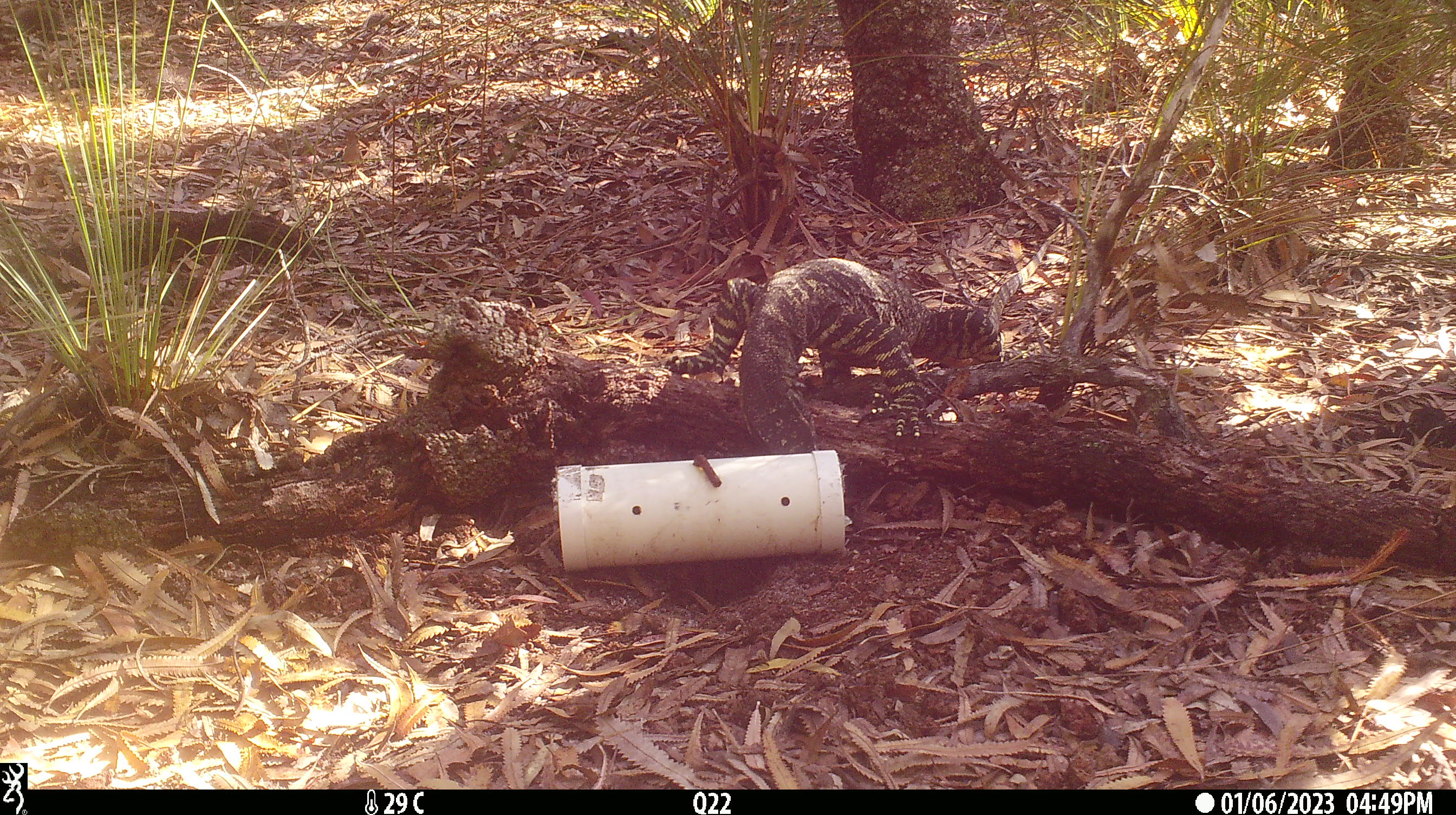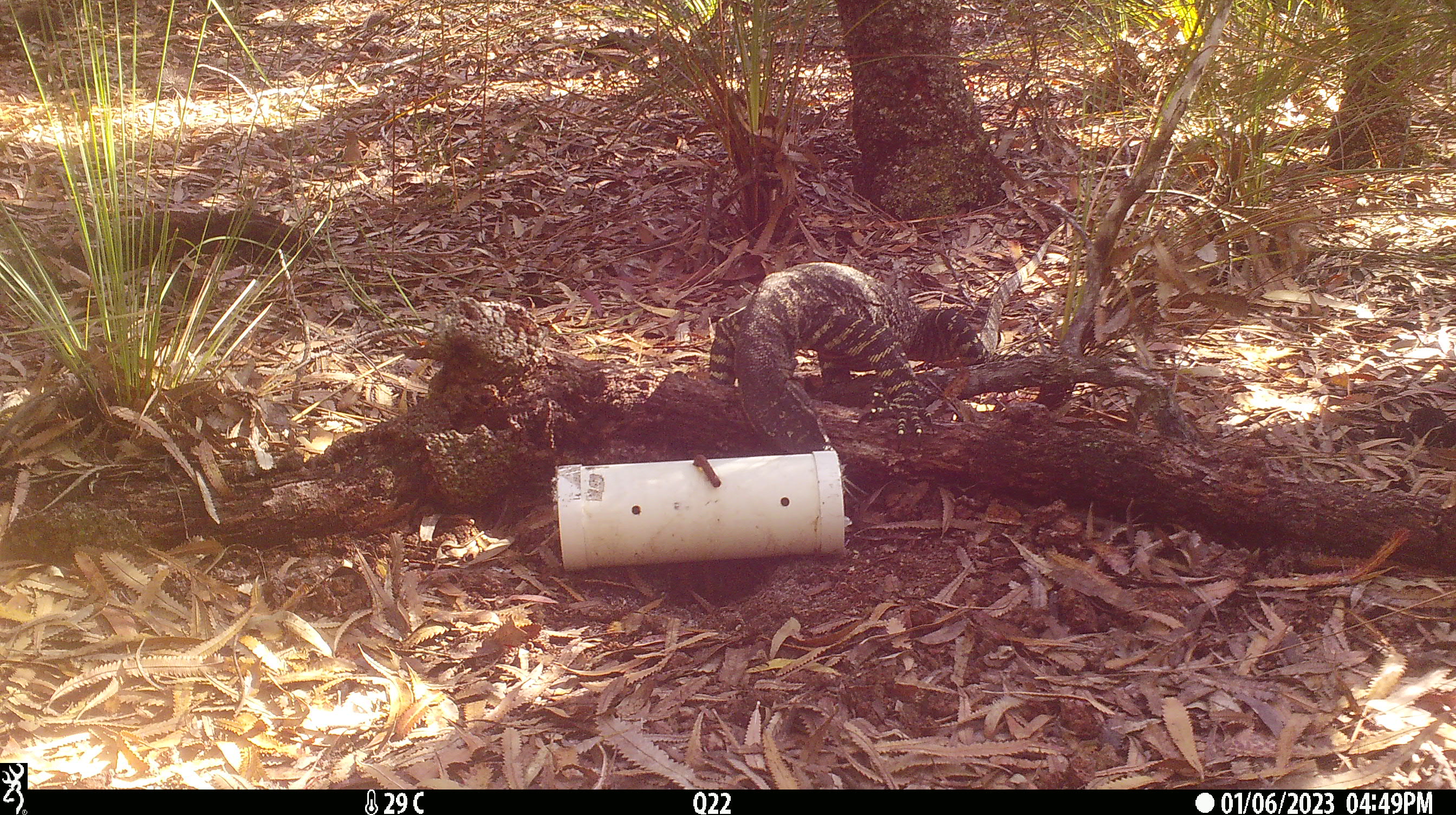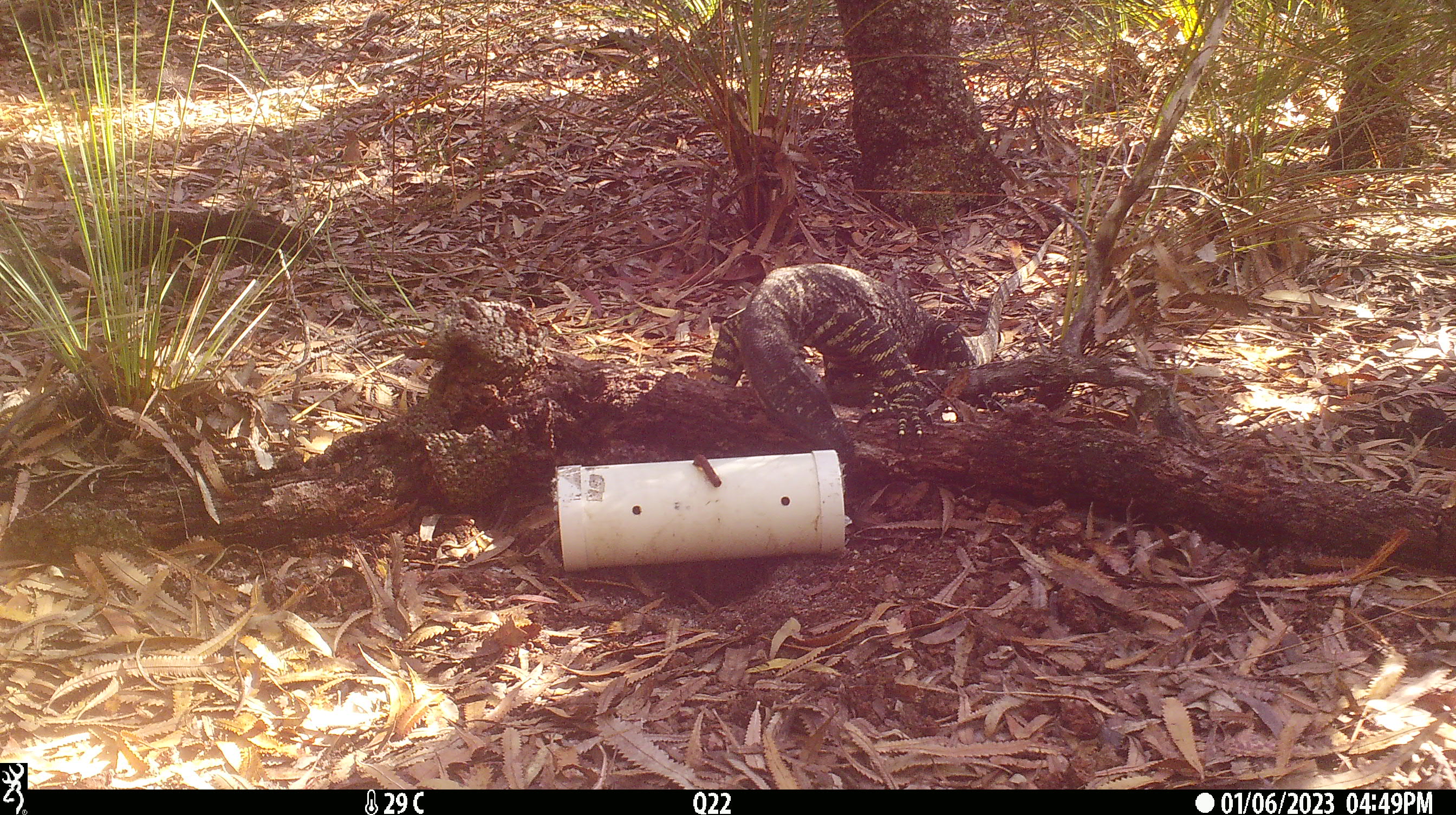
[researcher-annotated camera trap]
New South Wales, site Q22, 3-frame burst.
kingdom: Animalia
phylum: Chordata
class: Reptilia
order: Squamata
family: Varanidae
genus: Varanus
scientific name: Varanus varius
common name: lace monitor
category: goanna